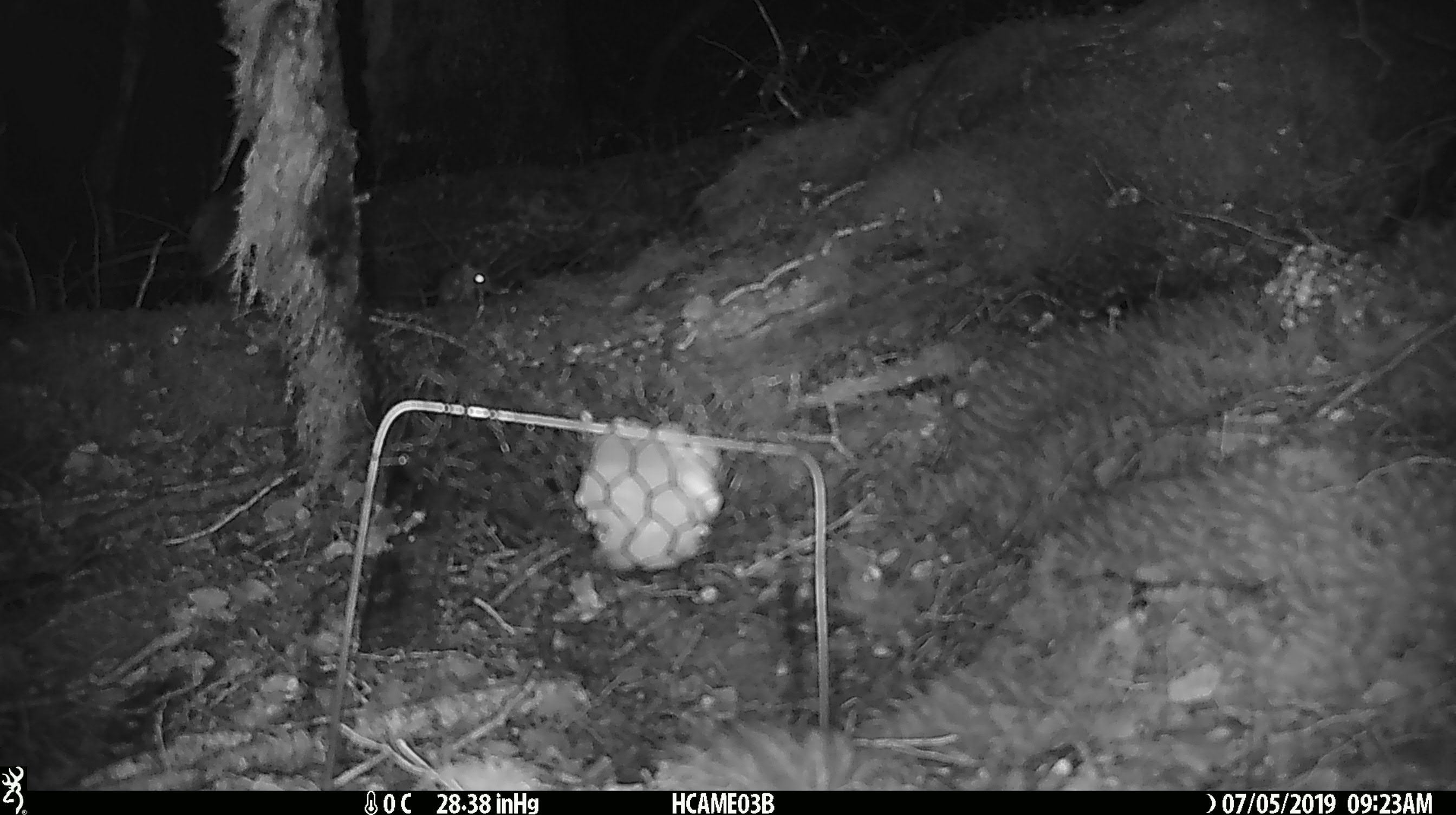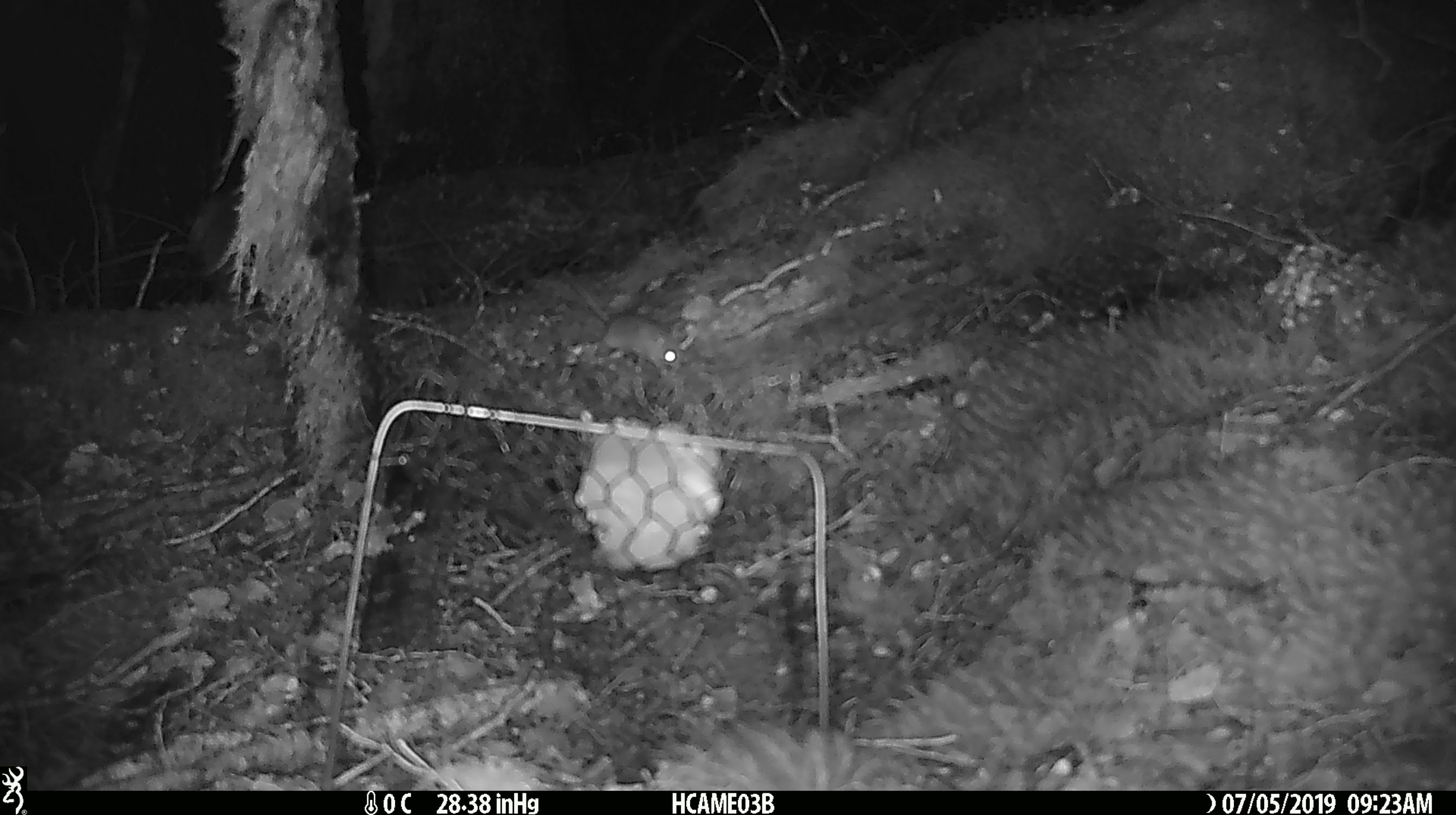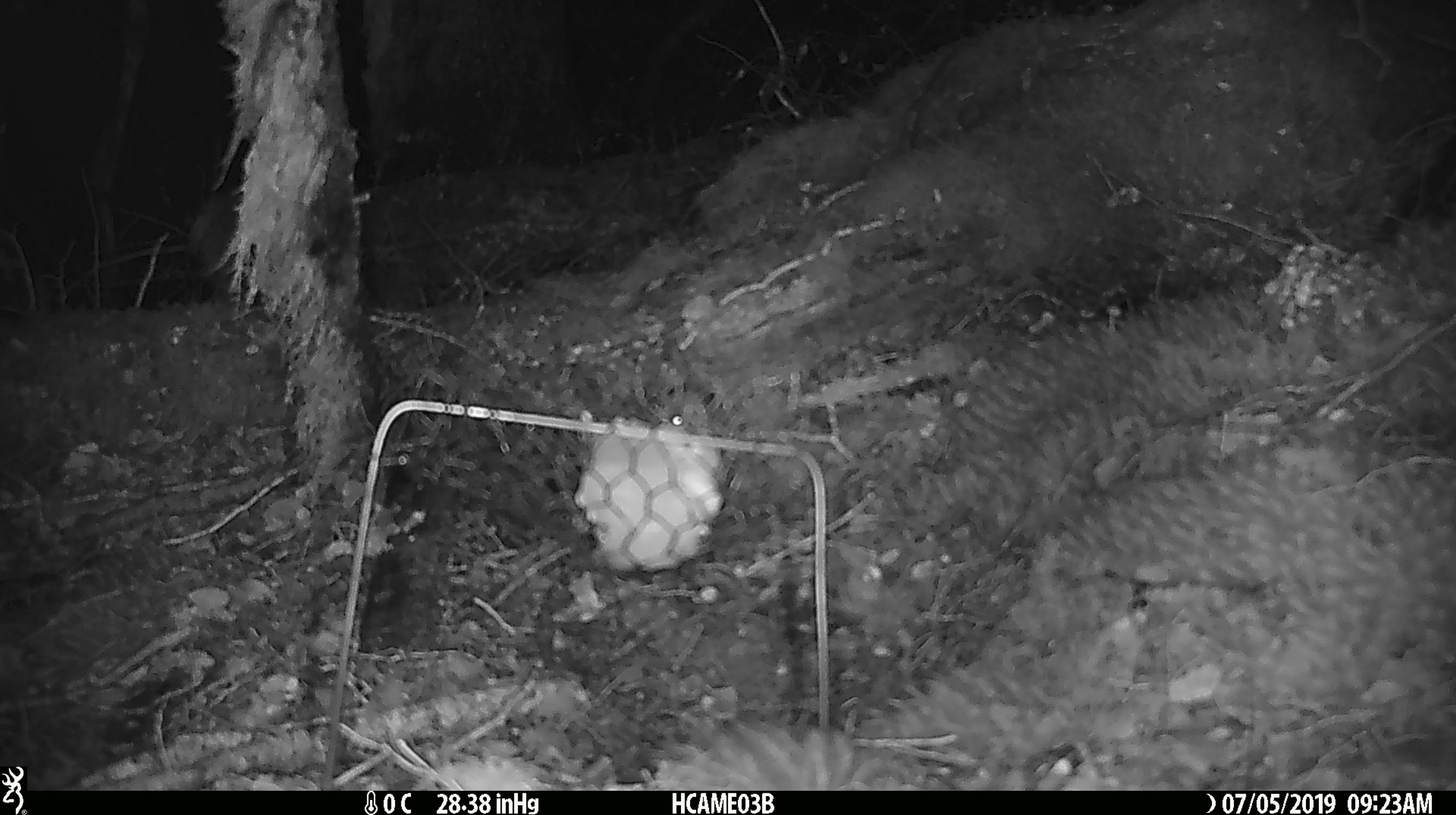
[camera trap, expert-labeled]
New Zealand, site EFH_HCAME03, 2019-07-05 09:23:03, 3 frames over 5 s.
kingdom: Animalia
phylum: Chordata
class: Mammalia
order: Rodentia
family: Muridae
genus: Mus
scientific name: Mus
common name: mouse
Mouse (Mus).